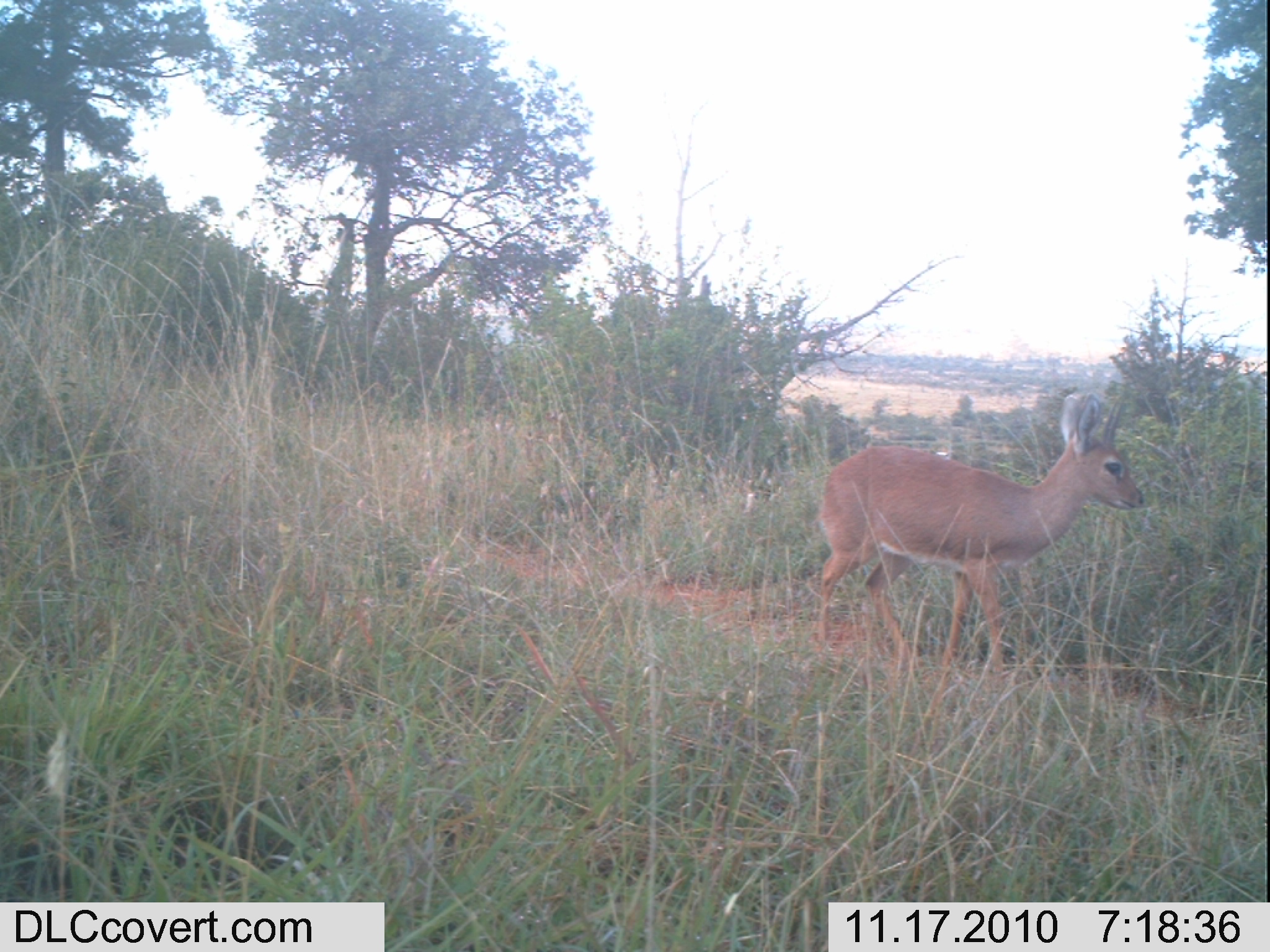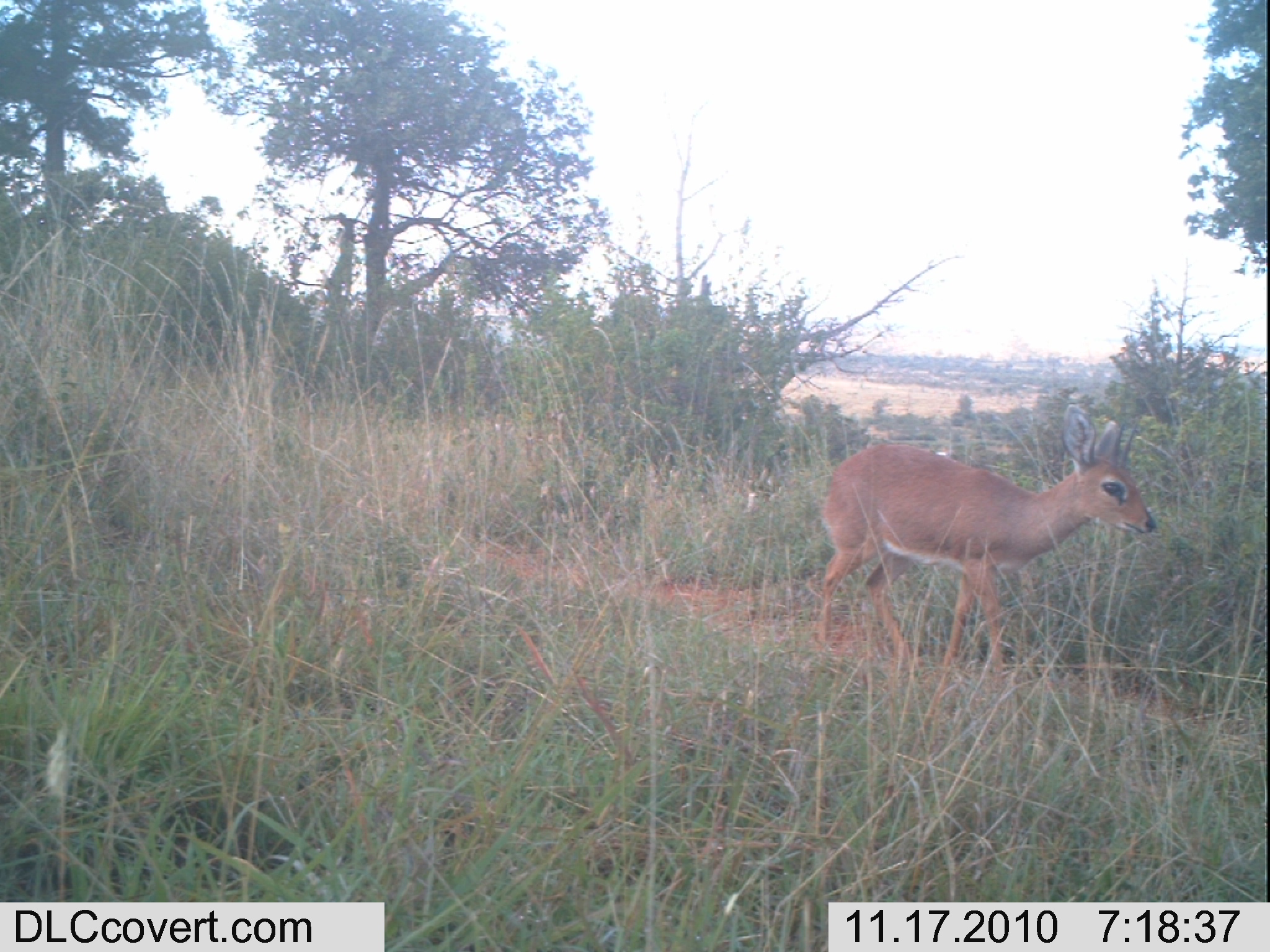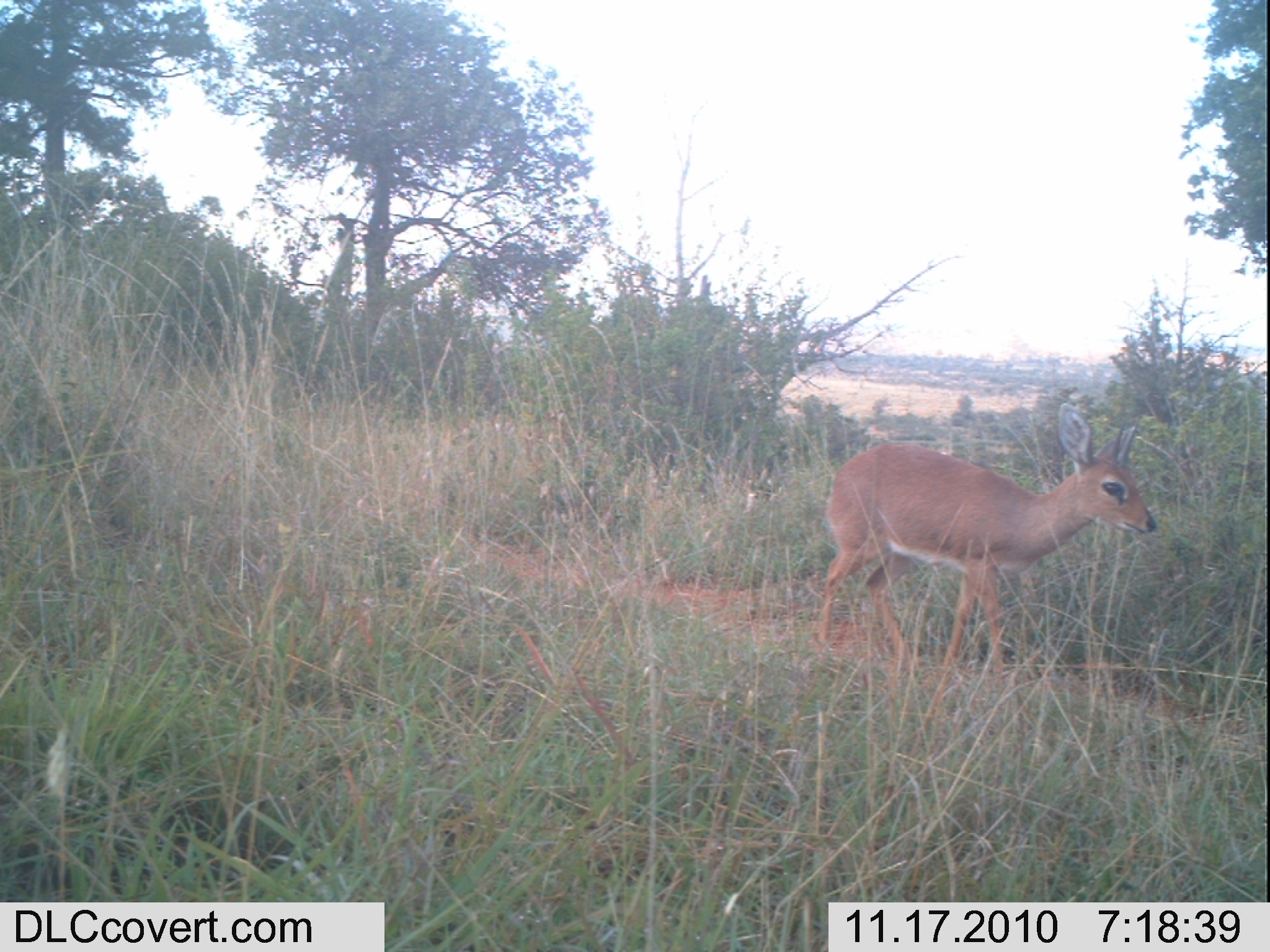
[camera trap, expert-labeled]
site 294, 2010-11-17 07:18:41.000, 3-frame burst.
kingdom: Animalia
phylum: Chordata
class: Mammalia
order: Artiodactyla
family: Bovidae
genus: Raphicerus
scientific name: Raphicerus campestris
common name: steenbok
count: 1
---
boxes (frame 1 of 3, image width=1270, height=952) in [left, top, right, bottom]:
raphicerus campestris: [814, 391, 1144, 674]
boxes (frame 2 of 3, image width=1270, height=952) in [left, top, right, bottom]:
raphicerus campestris: [815, 400, 1157, 674]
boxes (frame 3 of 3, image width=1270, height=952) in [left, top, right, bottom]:
raphicerus campestris: [815, 400, 1157, 679]